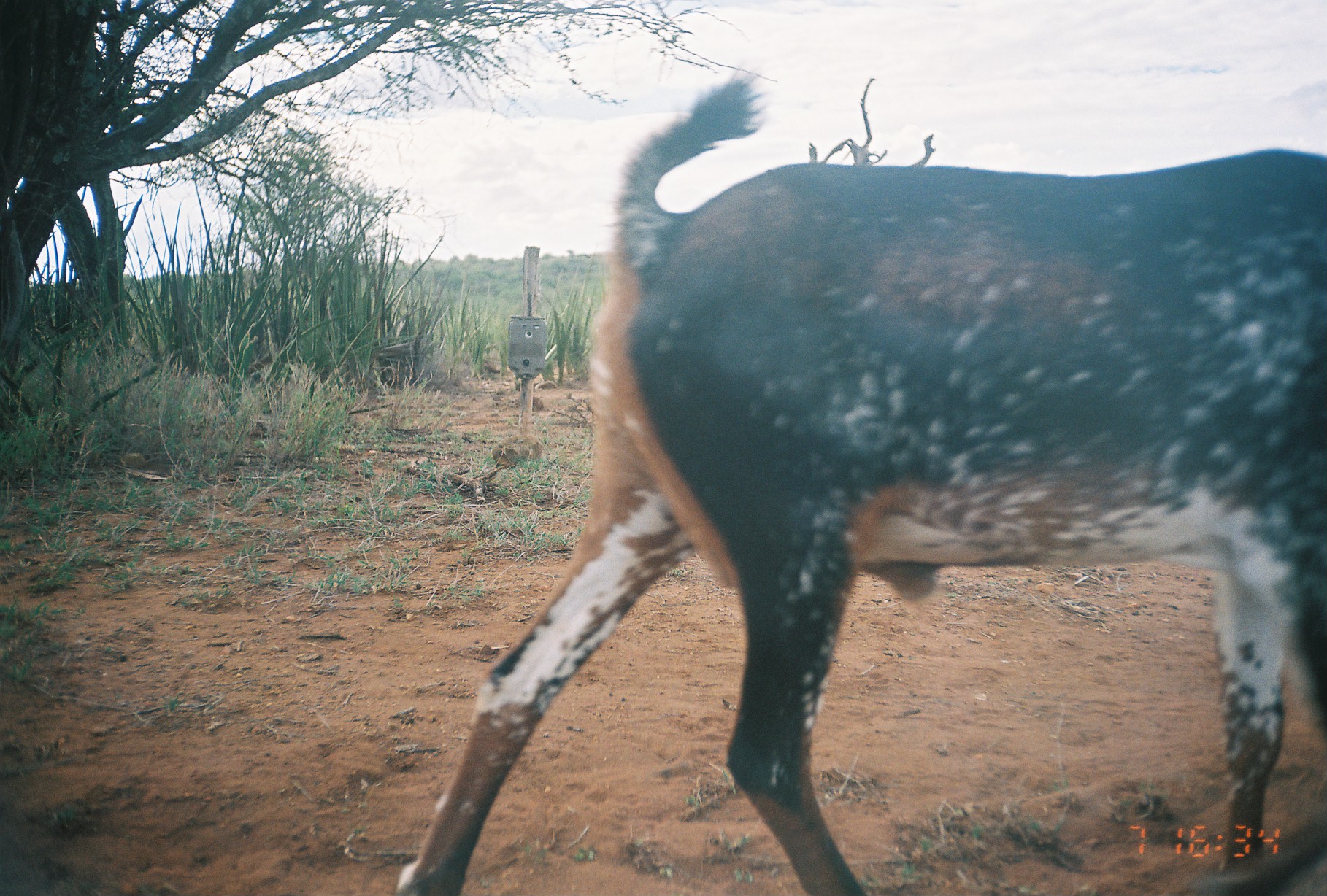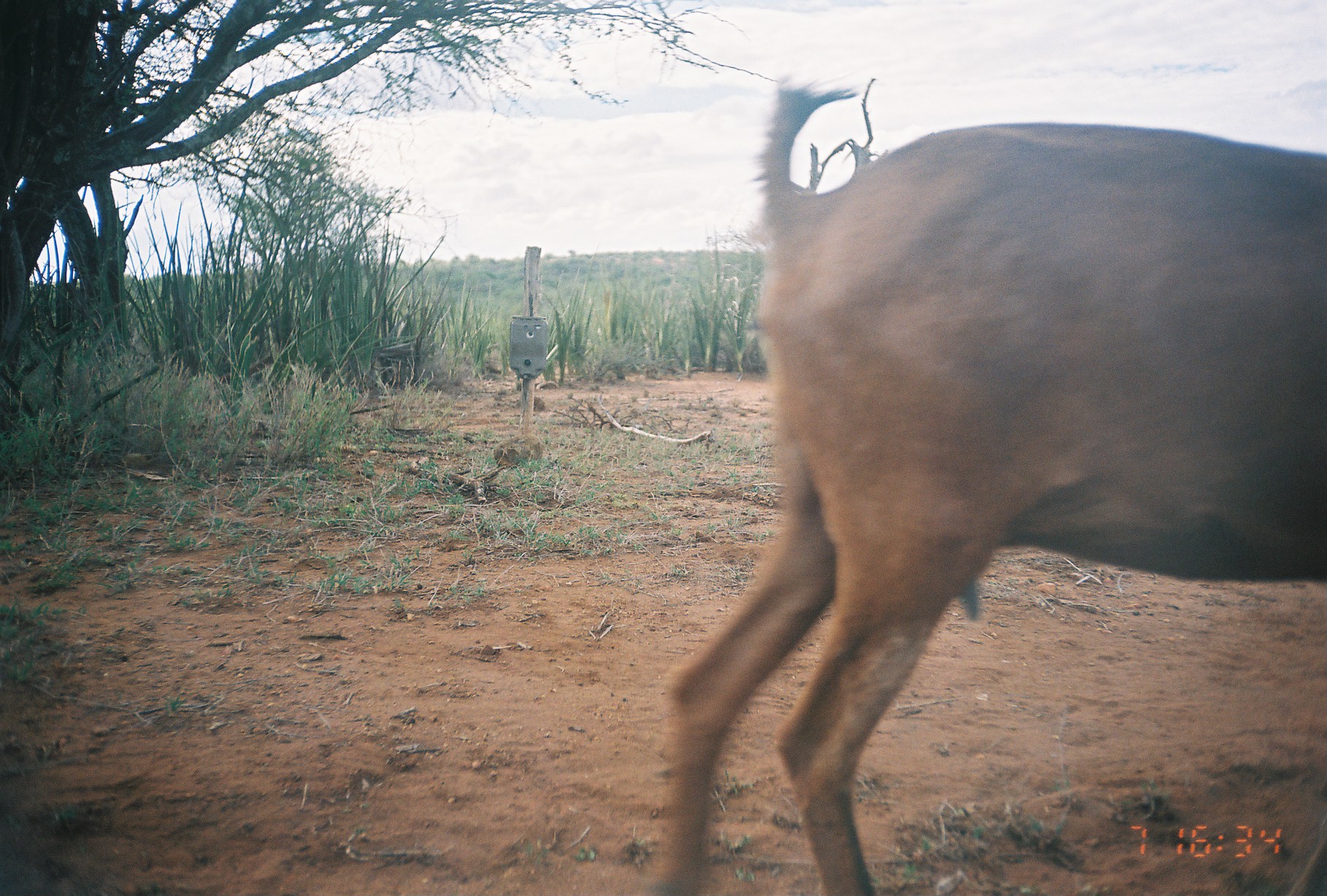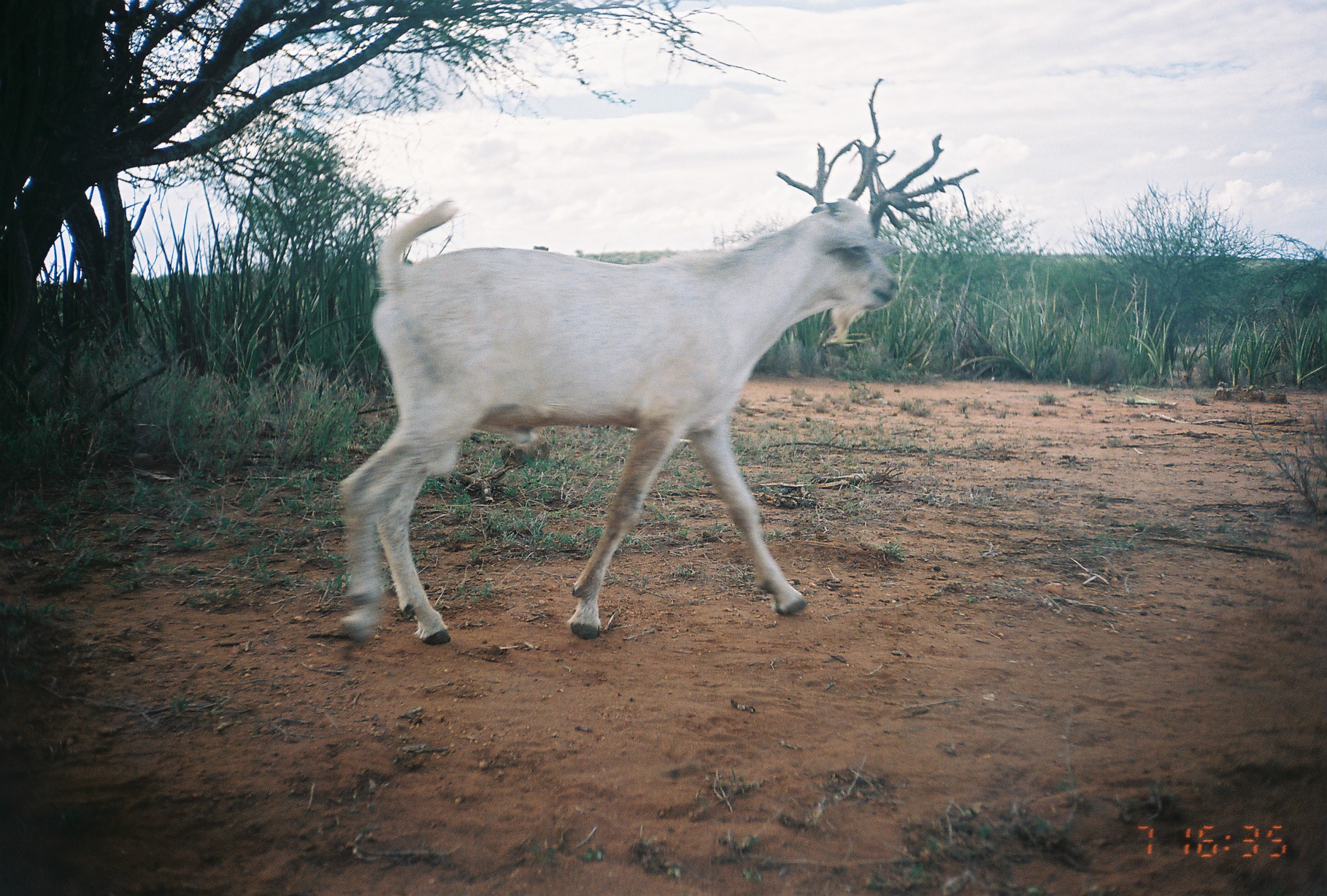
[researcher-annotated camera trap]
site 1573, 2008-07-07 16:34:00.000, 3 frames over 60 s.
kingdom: Animalia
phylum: Chordata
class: Mammalia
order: Artiodactyla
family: Bovidae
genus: Capra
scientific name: Capra aegagrus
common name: wild goat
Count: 2.